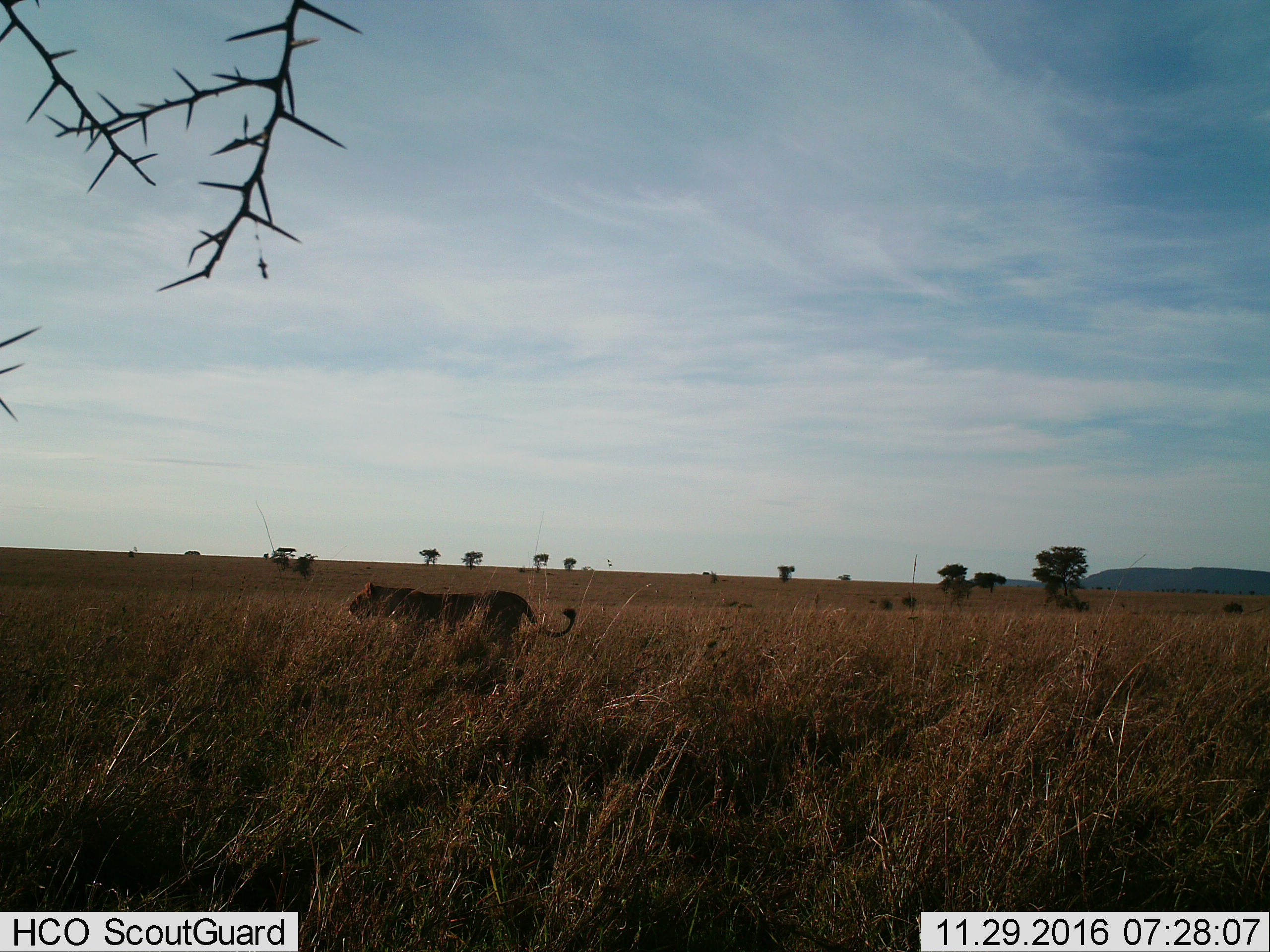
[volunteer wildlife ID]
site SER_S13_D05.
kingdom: Animalia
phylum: Chordata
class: Mammalia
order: Carnivora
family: Felidae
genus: Panthera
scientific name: Panthera leo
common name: lion female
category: lionfemale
Lionfemale (lion female) (Panthera leo), count 1. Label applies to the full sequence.